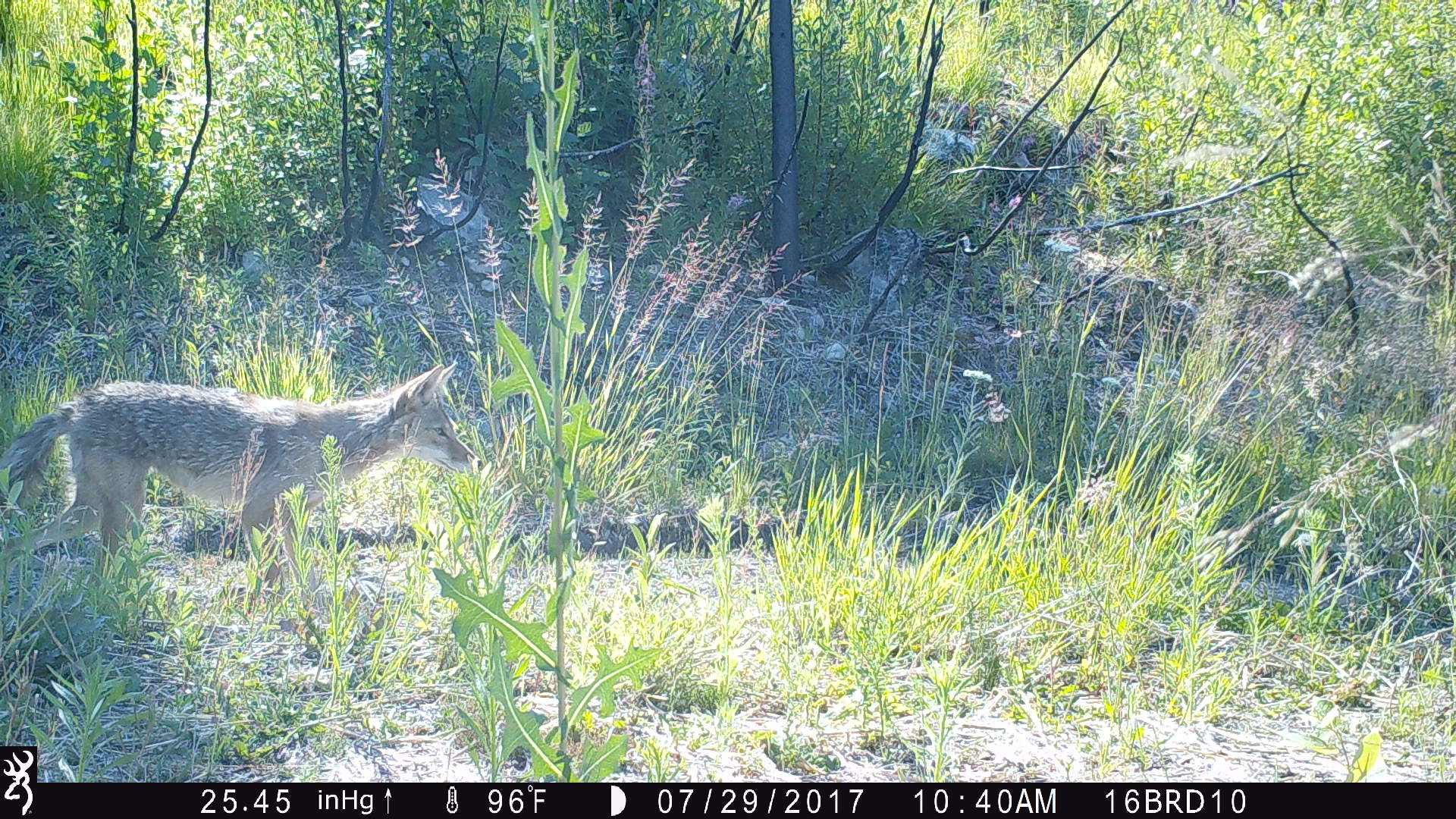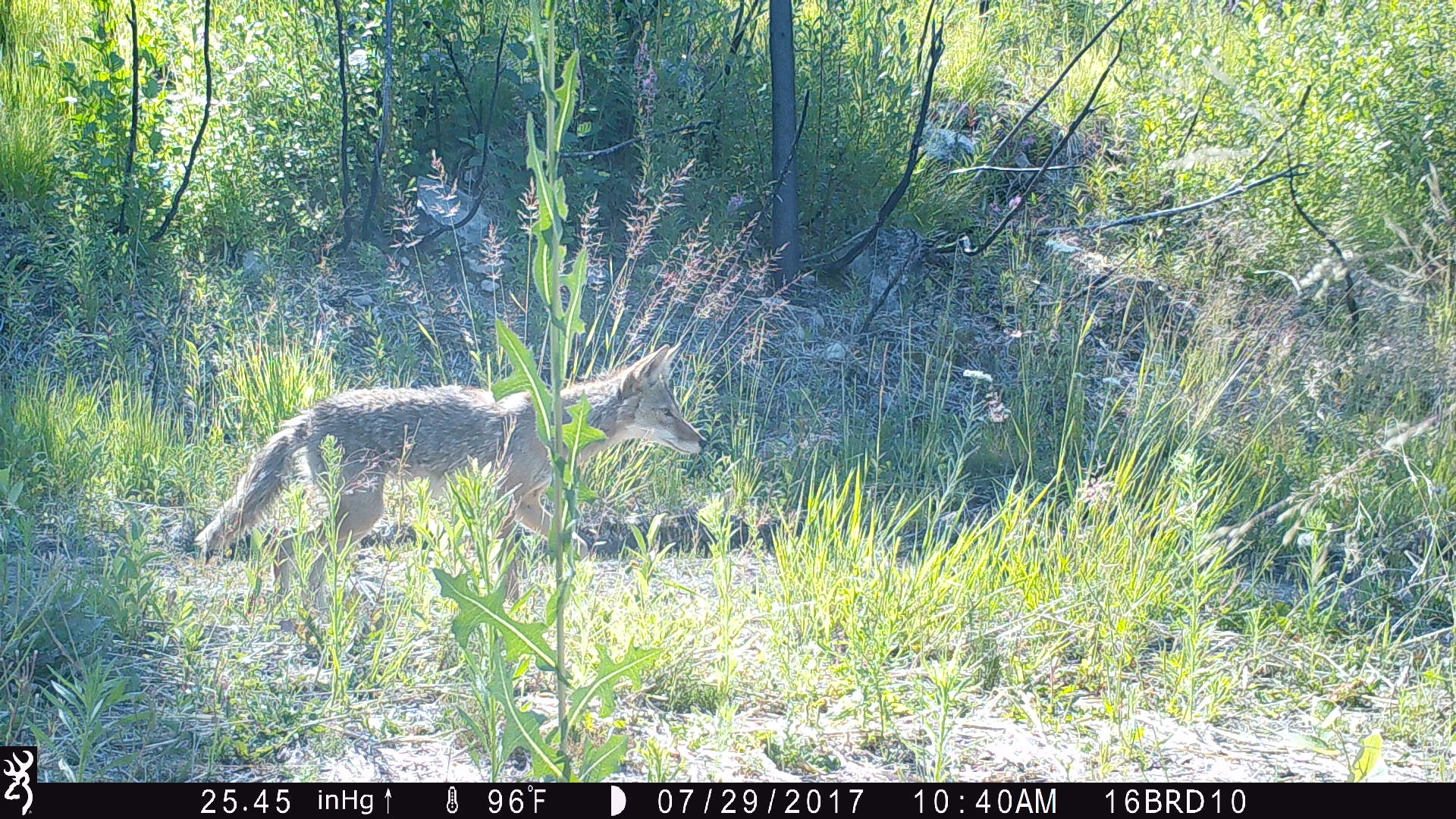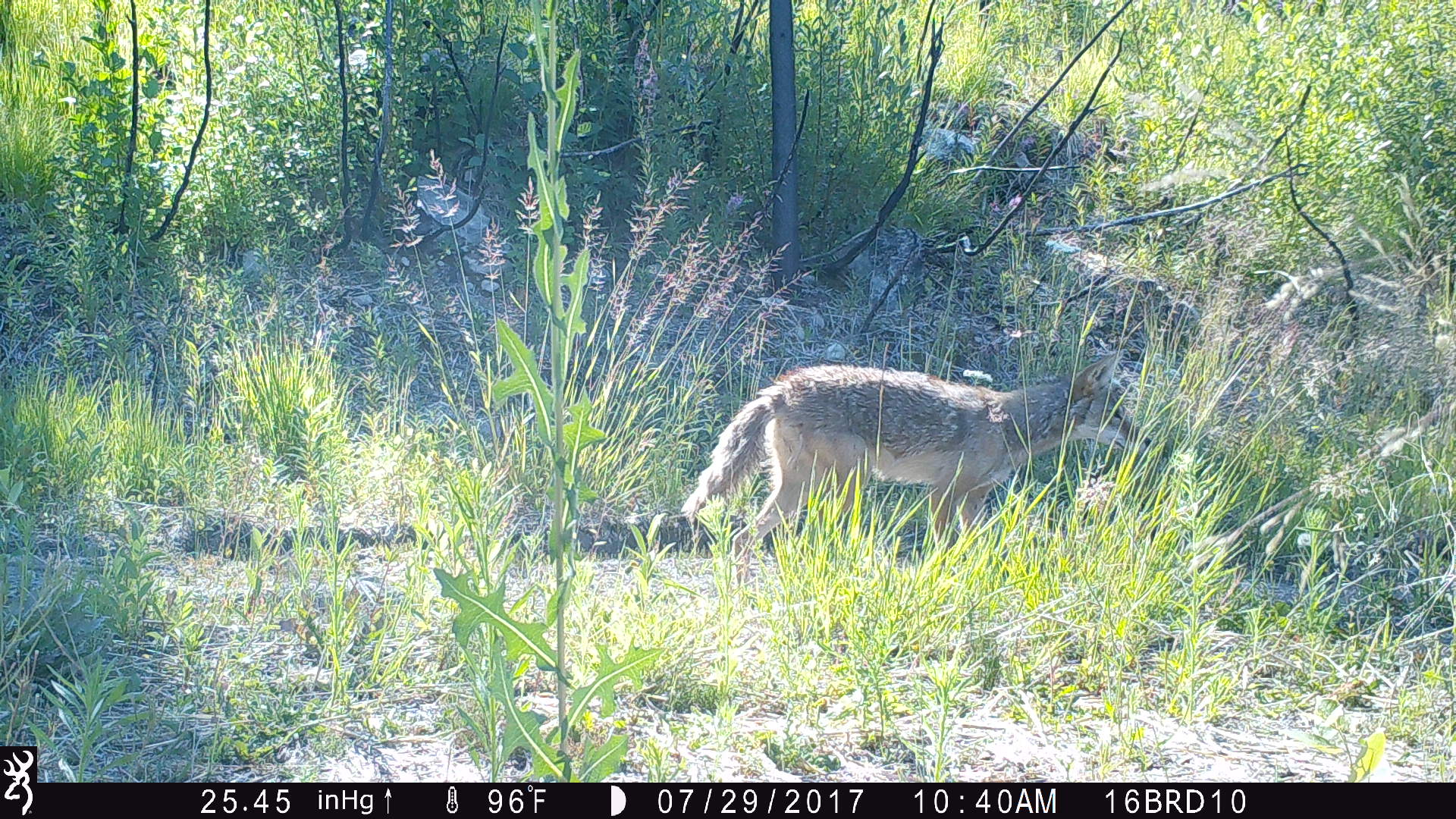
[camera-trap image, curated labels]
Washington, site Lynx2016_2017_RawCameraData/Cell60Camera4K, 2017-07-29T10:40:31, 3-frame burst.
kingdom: Animalia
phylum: Chordata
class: Mammalia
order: Carnivora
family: Canidae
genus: Canis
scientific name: Canis latrans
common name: coyote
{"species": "Canis latrans (coyote)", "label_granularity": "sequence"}